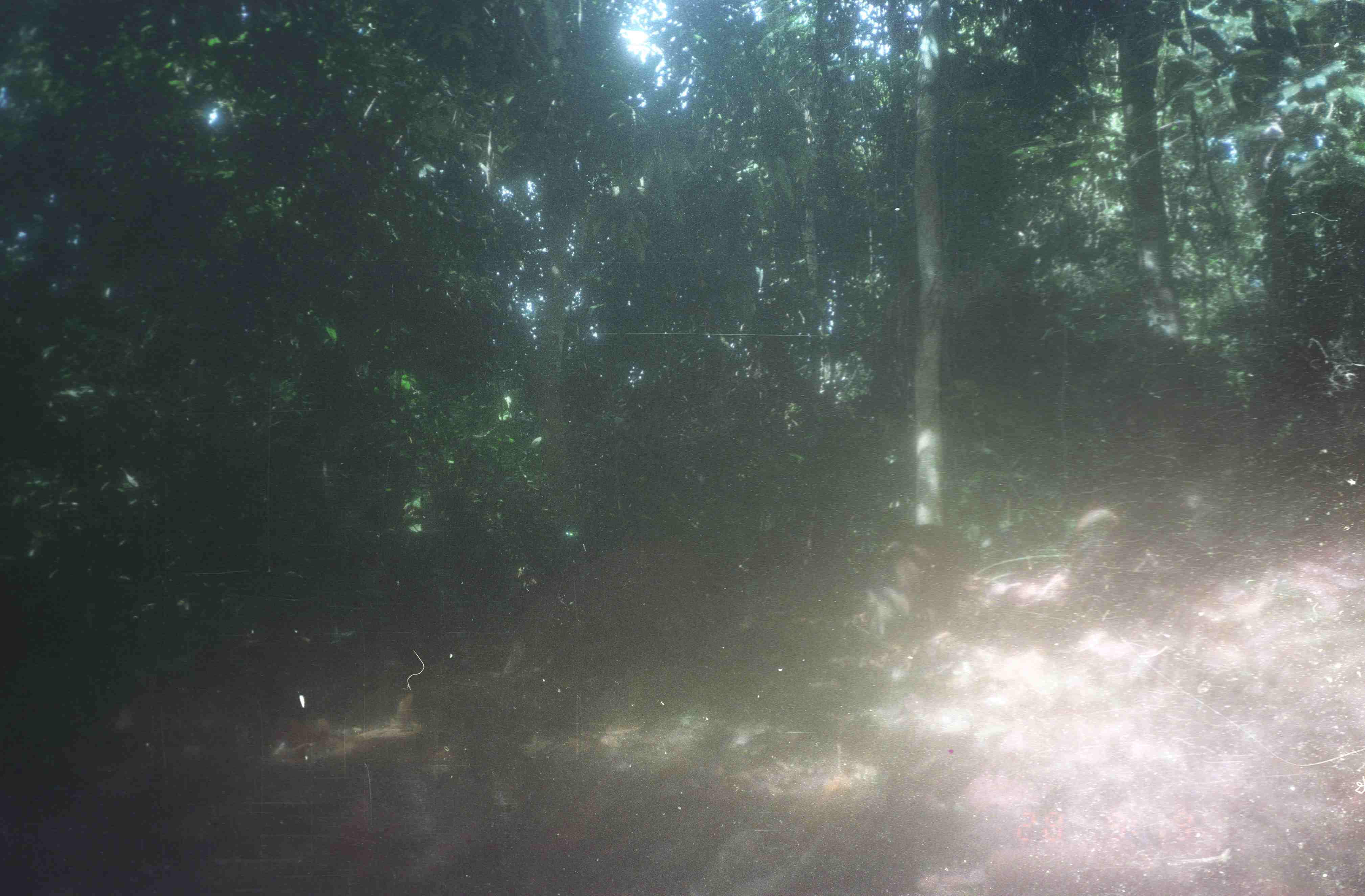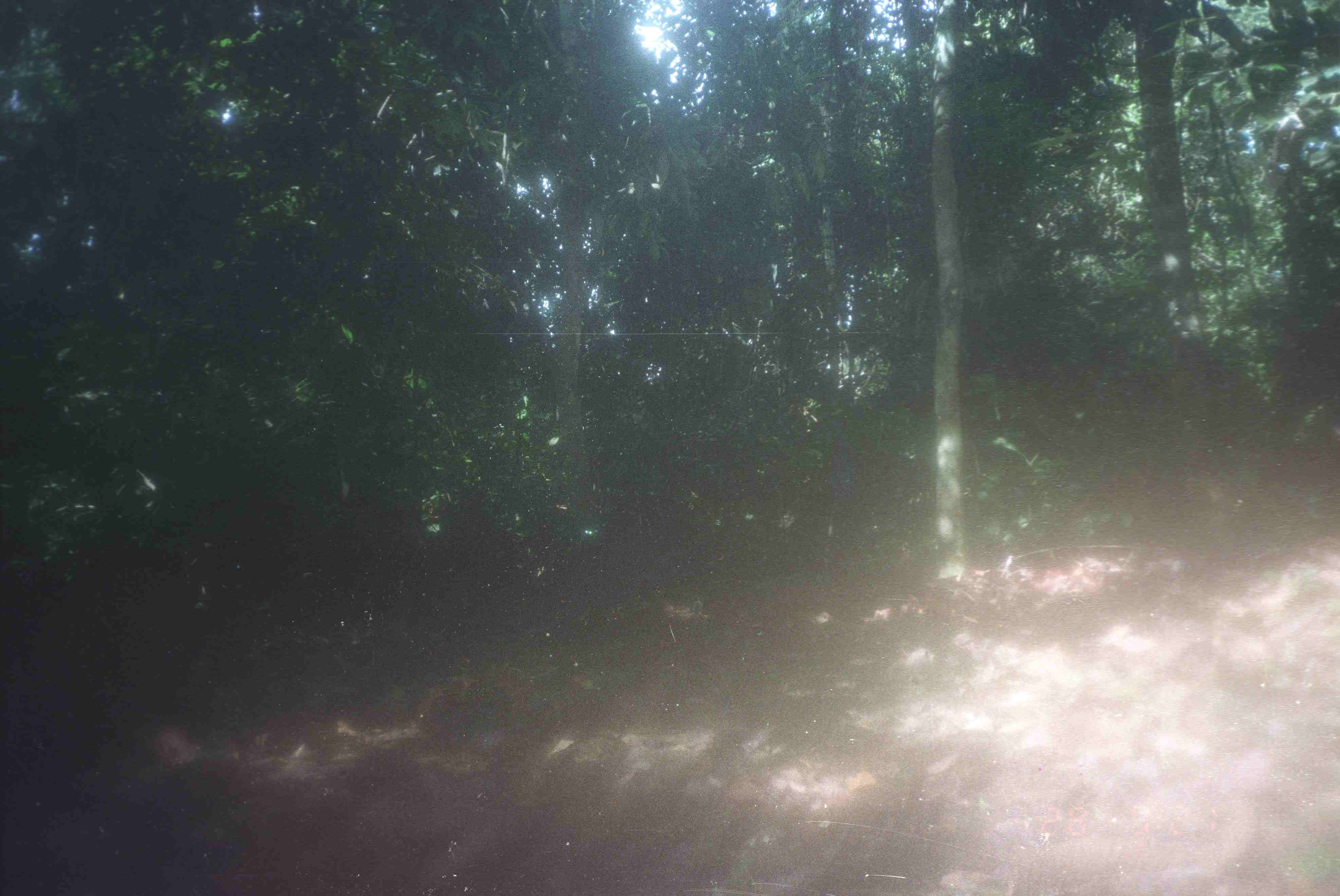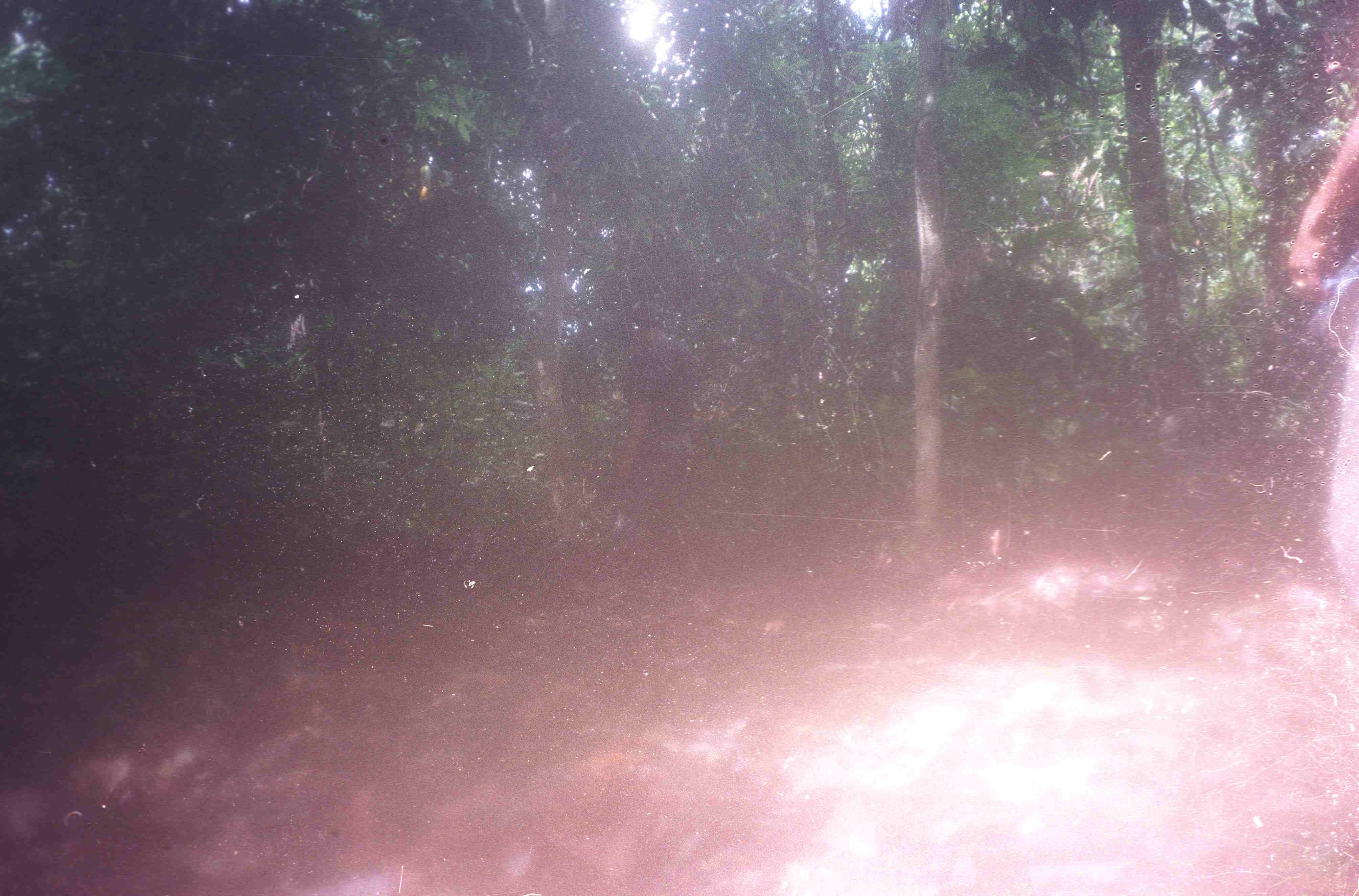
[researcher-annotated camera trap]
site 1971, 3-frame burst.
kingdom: Animalia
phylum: Chordata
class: Mammalia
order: Artiodactyla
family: Suidae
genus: Sus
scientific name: Sus scrofa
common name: wild boar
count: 2